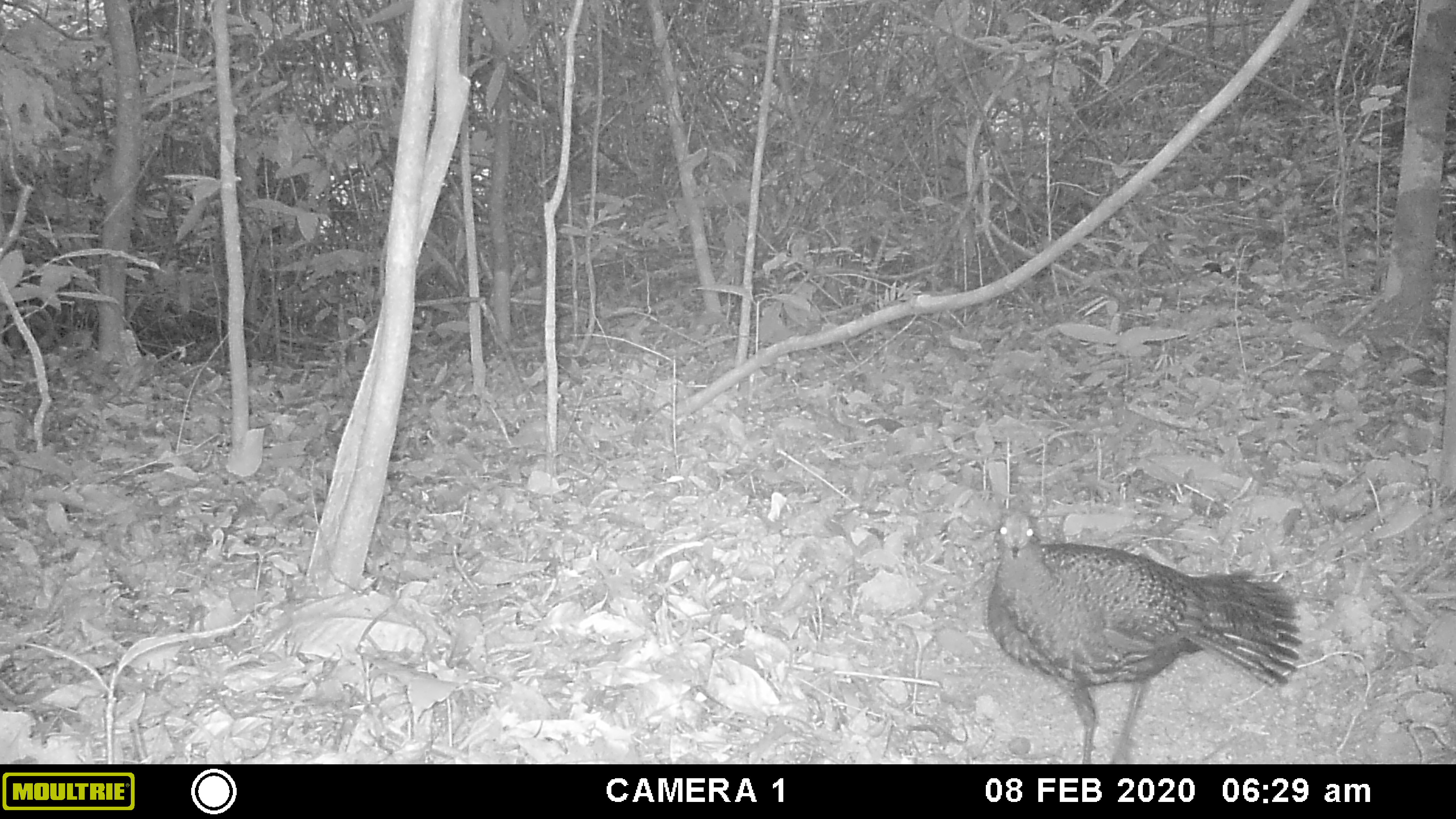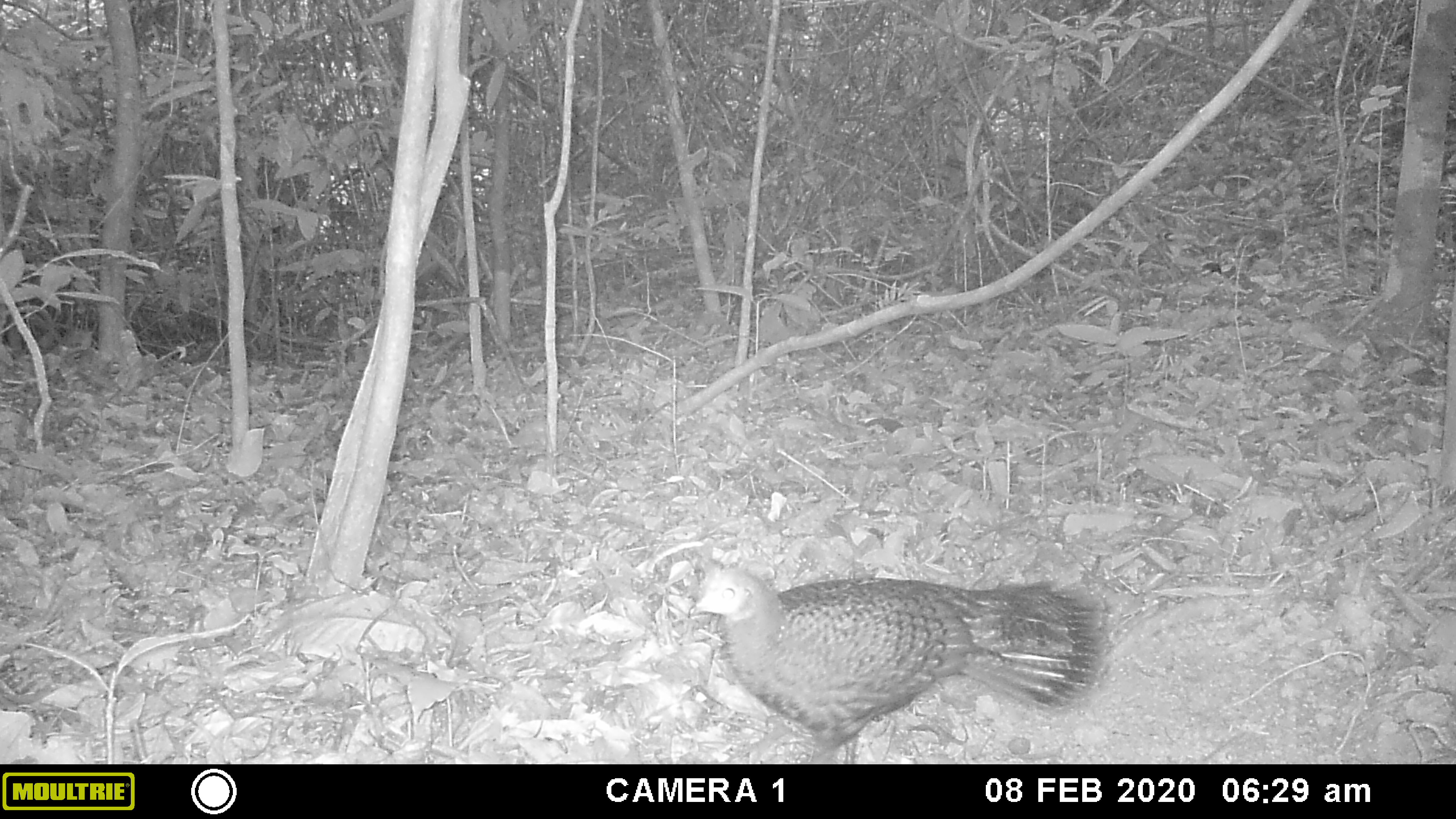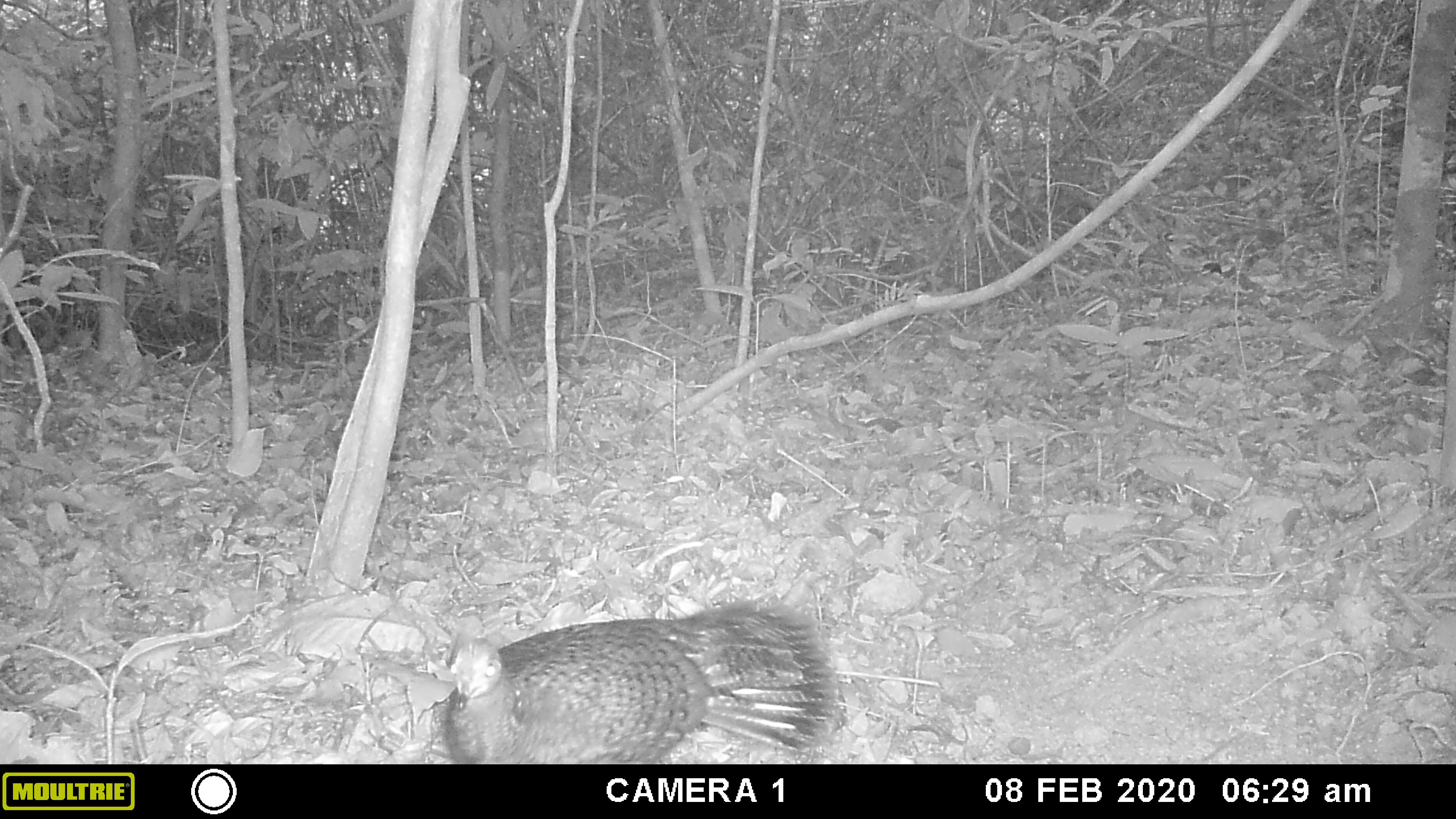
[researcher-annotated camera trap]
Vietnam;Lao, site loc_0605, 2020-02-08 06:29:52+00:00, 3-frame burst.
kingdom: Animalia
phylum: Chordata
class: Aves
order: Galliformes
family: Phasianidae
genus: Polyplectron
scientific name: Polyplectron bicalcaratum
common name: gray peacock-pheasant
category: grey peacock pheasant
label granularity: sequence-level